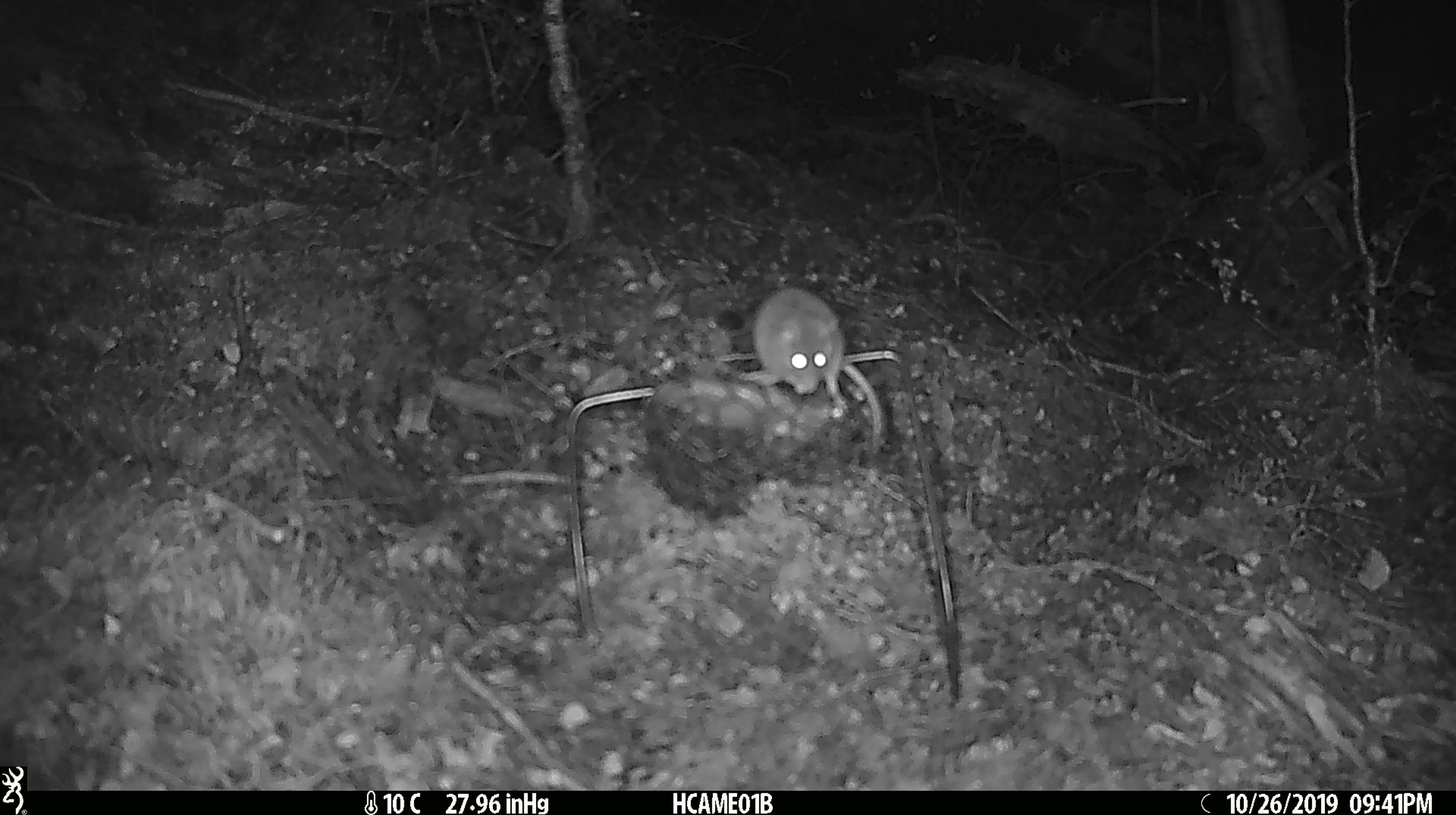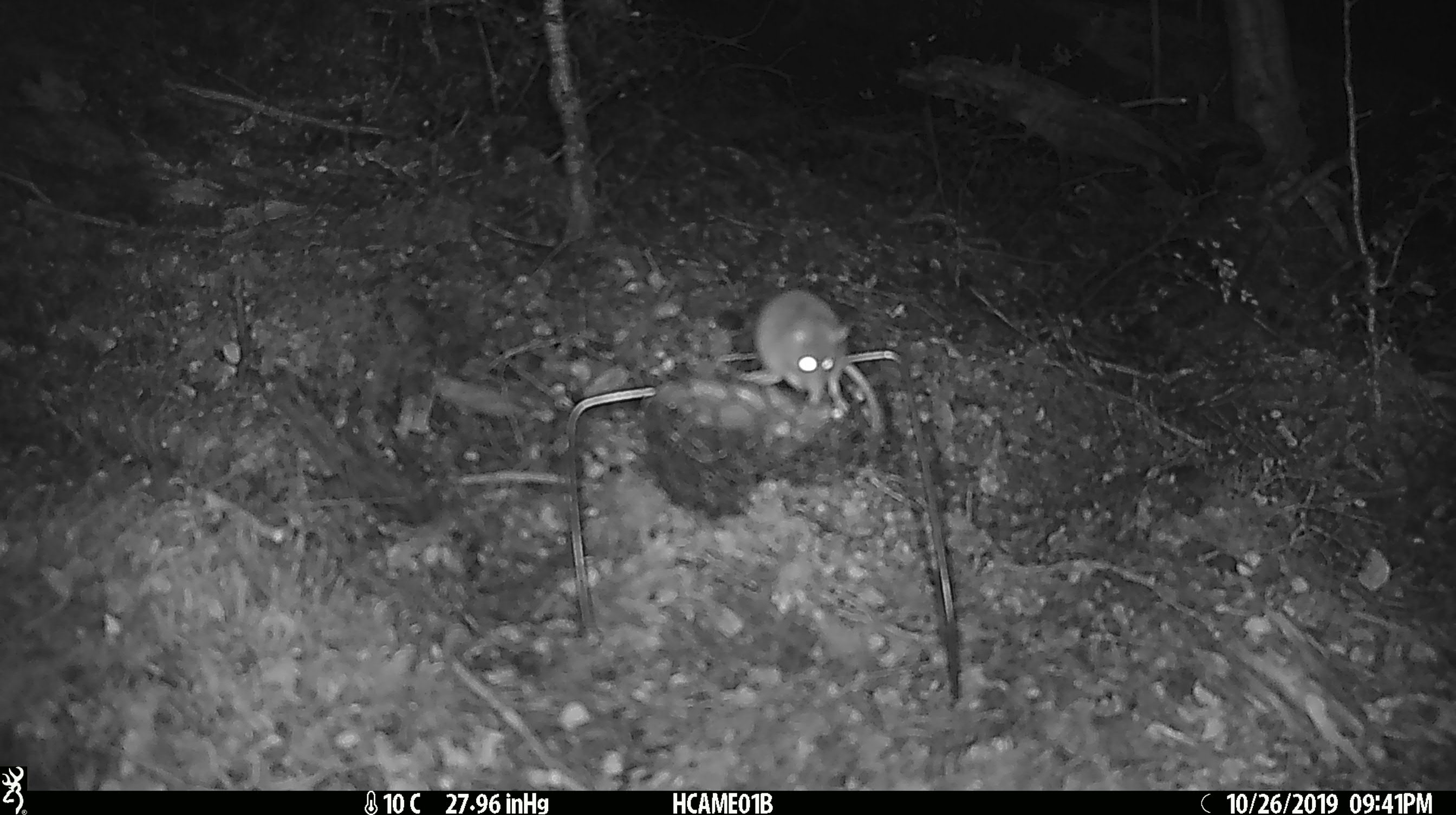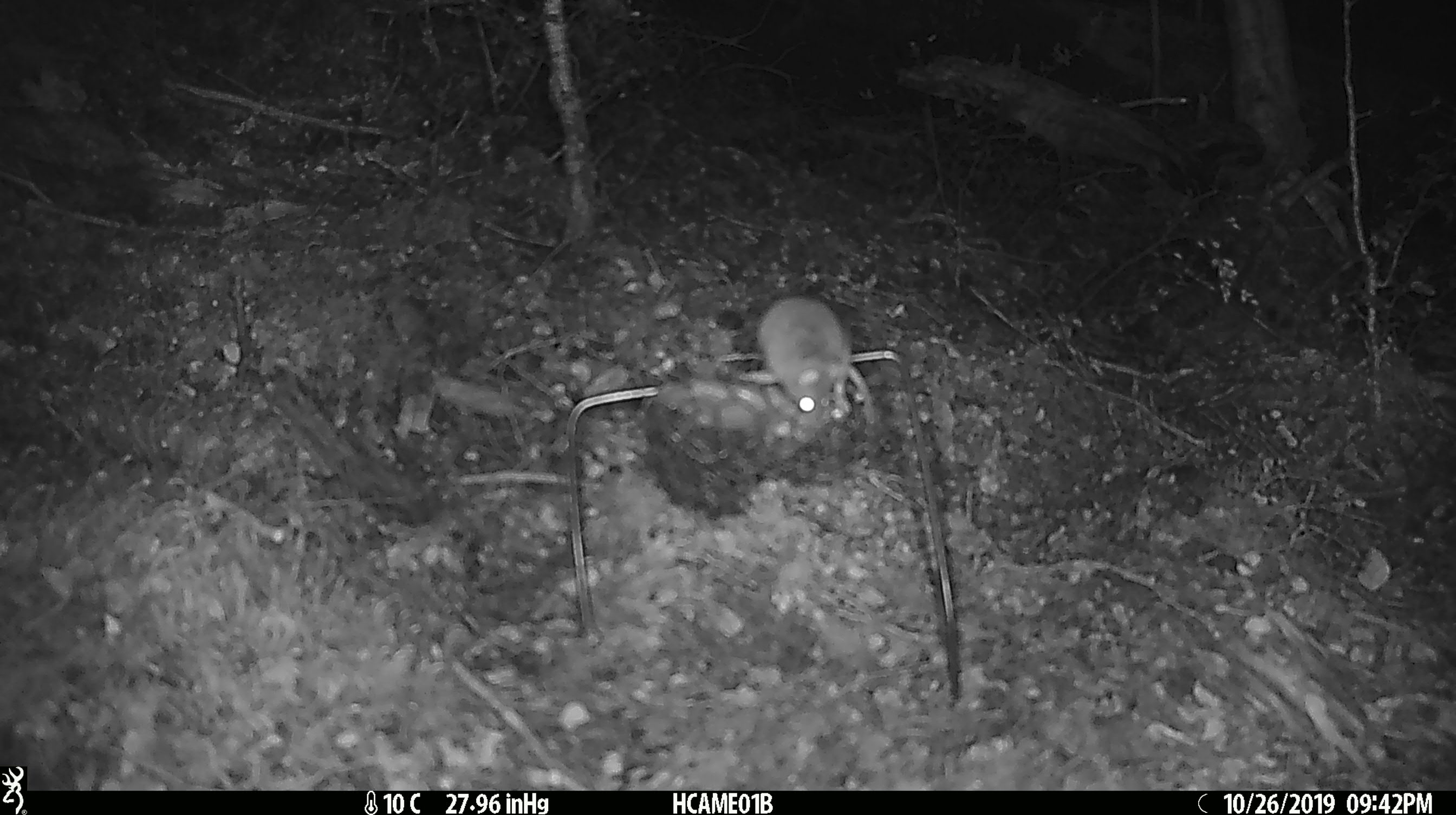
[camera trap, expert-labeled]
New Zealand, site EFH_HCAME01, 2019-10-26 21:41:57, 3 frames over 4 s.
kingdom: Animalia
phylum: Chordata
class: Mammalia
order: Rodentia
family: Muridae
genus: Mus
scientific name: Mus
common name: mouse